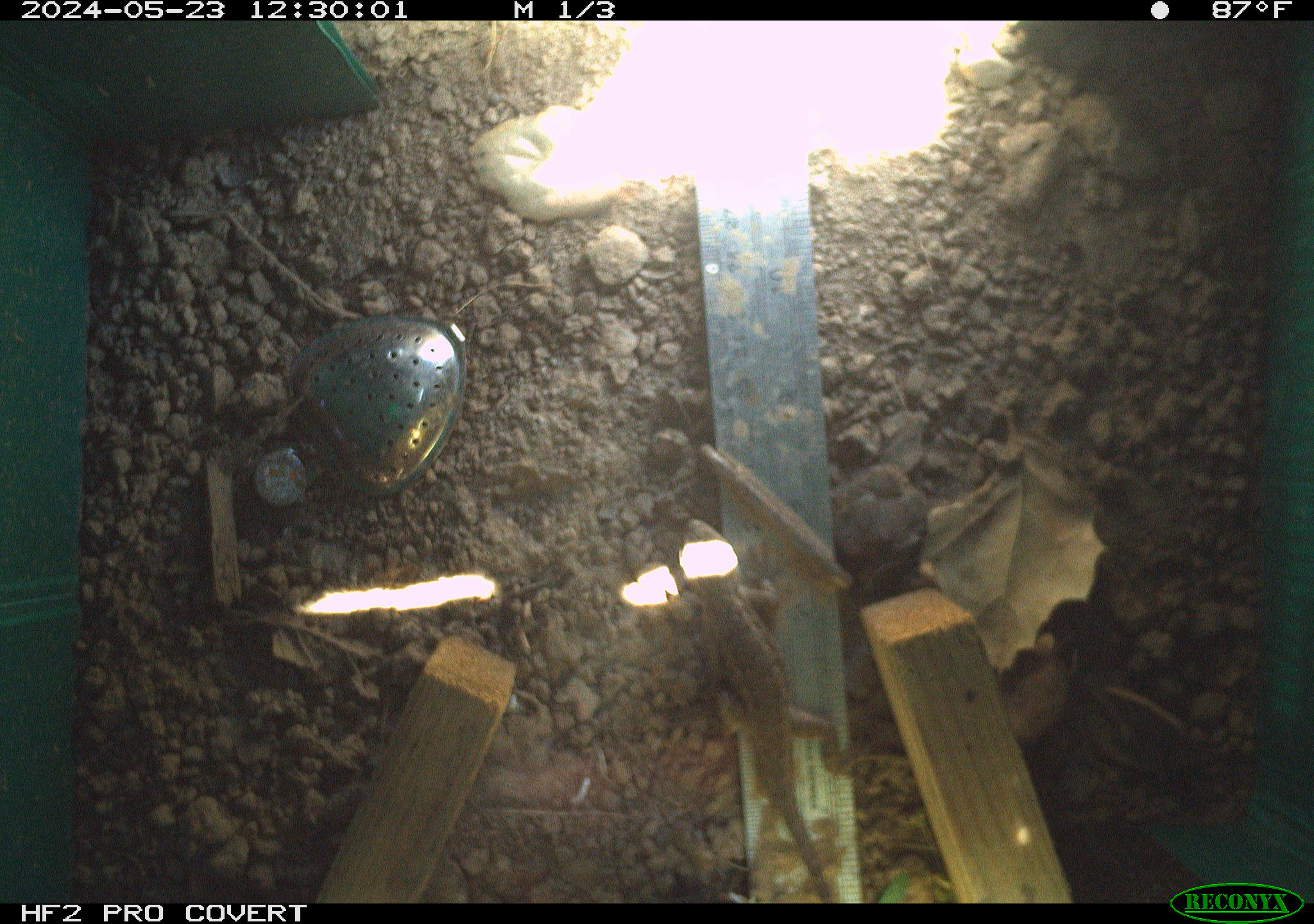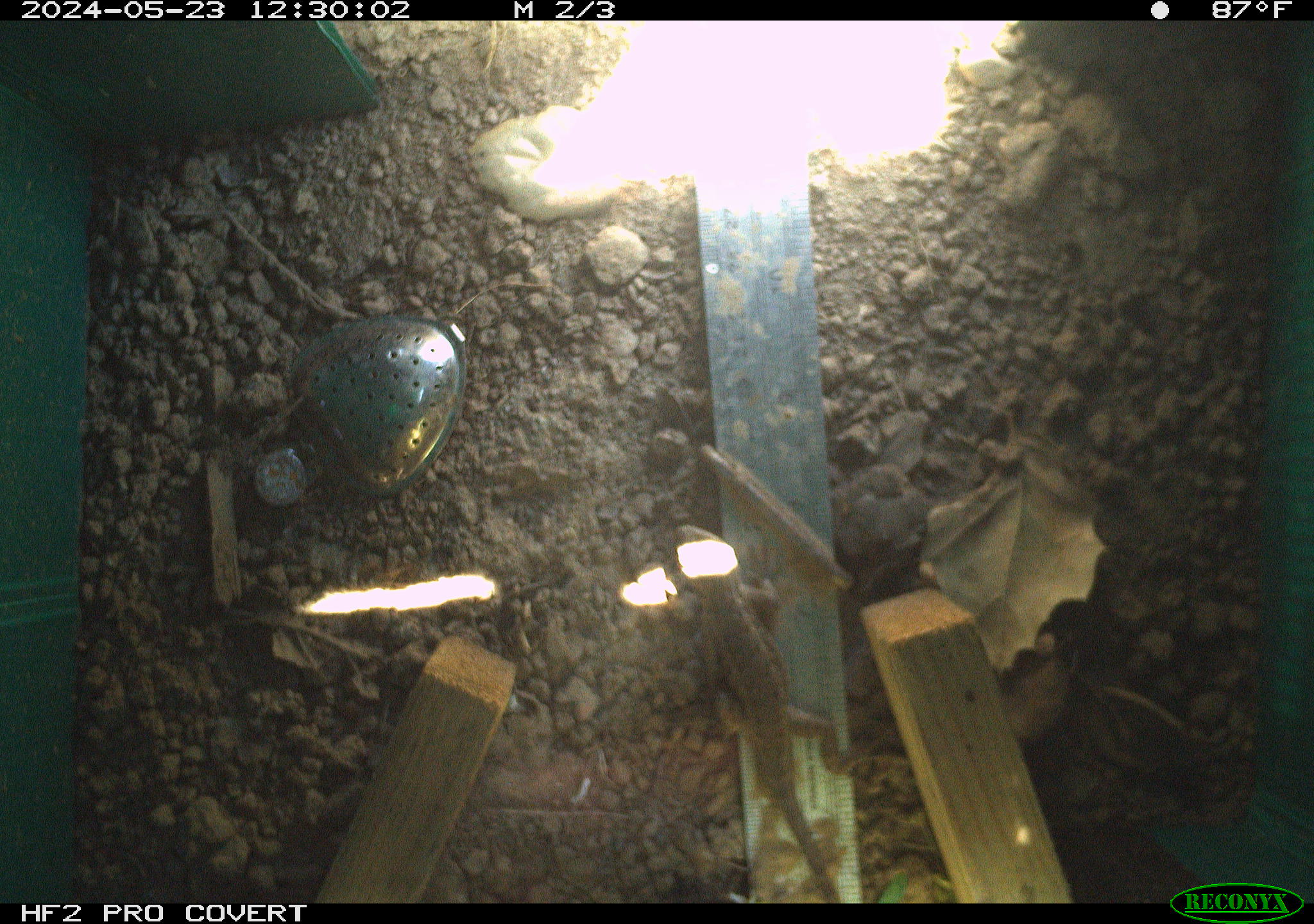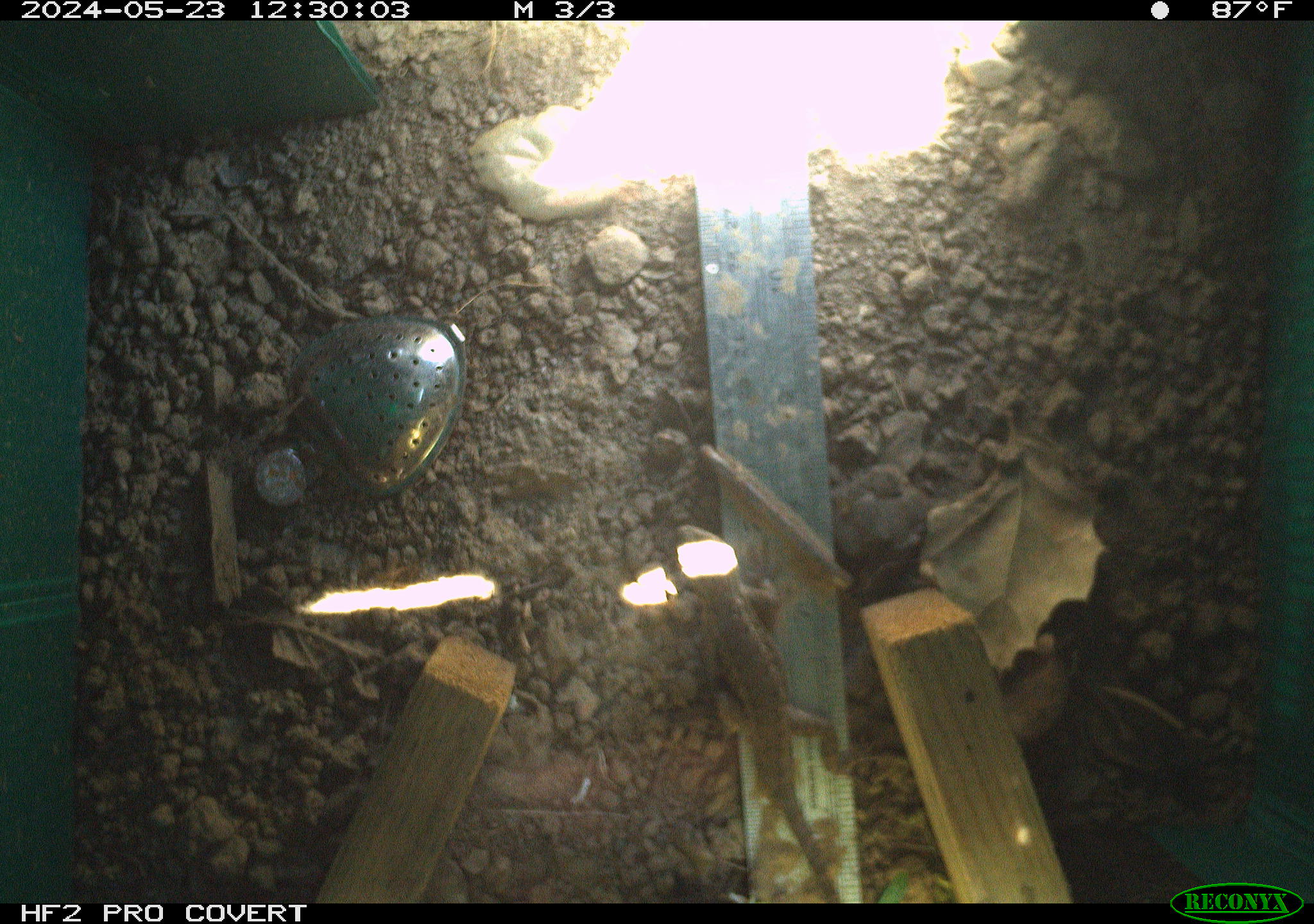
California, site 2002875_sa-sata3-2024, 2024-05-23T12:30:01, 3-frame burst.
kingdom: Animalia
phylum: Chordata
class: Reptilia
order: Squamata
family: Phrynosomatidae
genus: Sceloporus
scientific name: Sceloporus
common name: spiny lizards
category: sceloporus species